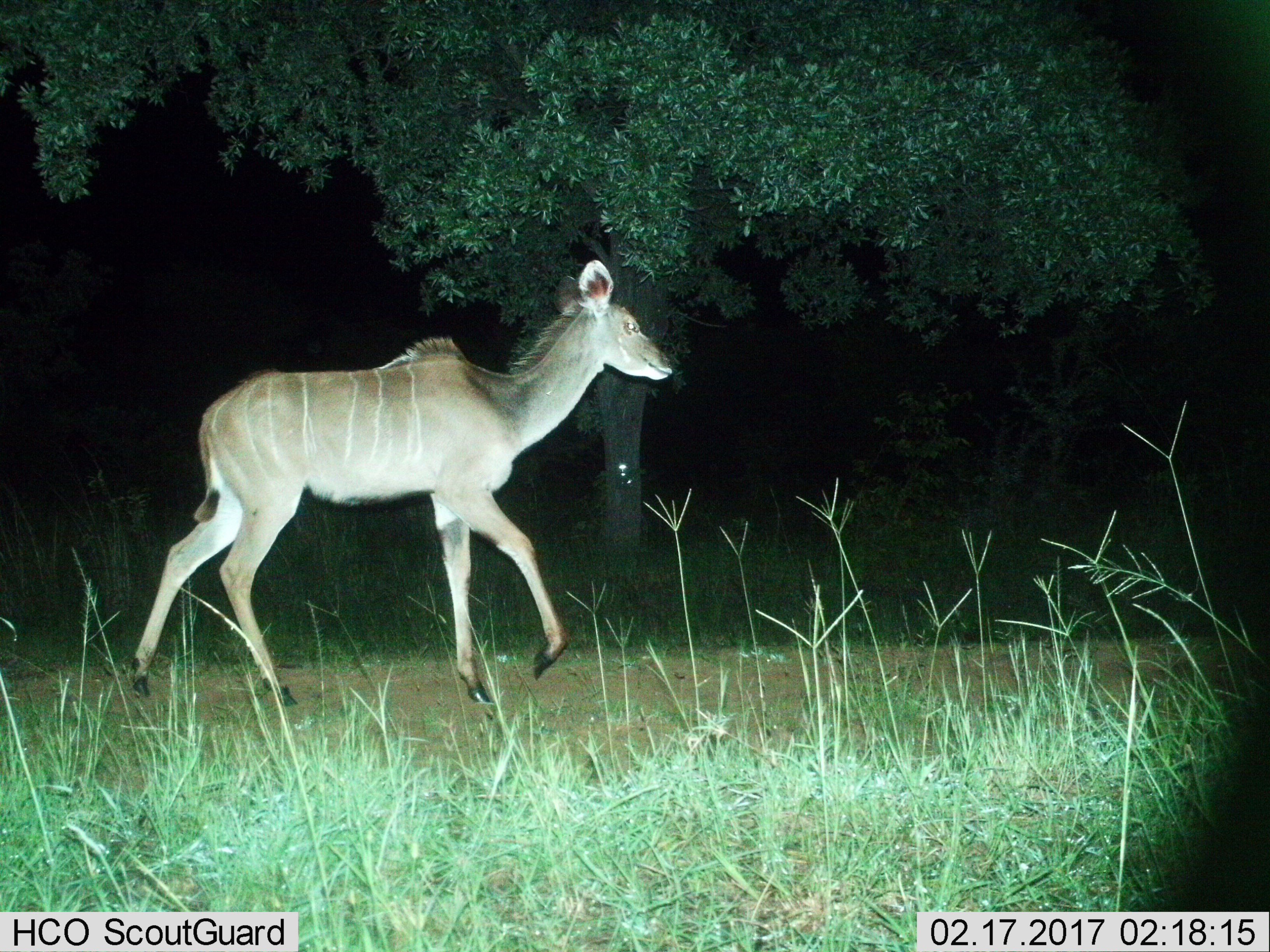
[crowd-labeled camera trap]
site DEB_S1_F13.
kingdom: Animalia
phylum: Chordata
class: Mammalia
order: Artiodactyla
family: Bovidae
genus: Tragelaphus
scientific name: Tragelaphus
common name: kudu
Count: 1.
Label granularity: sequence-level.